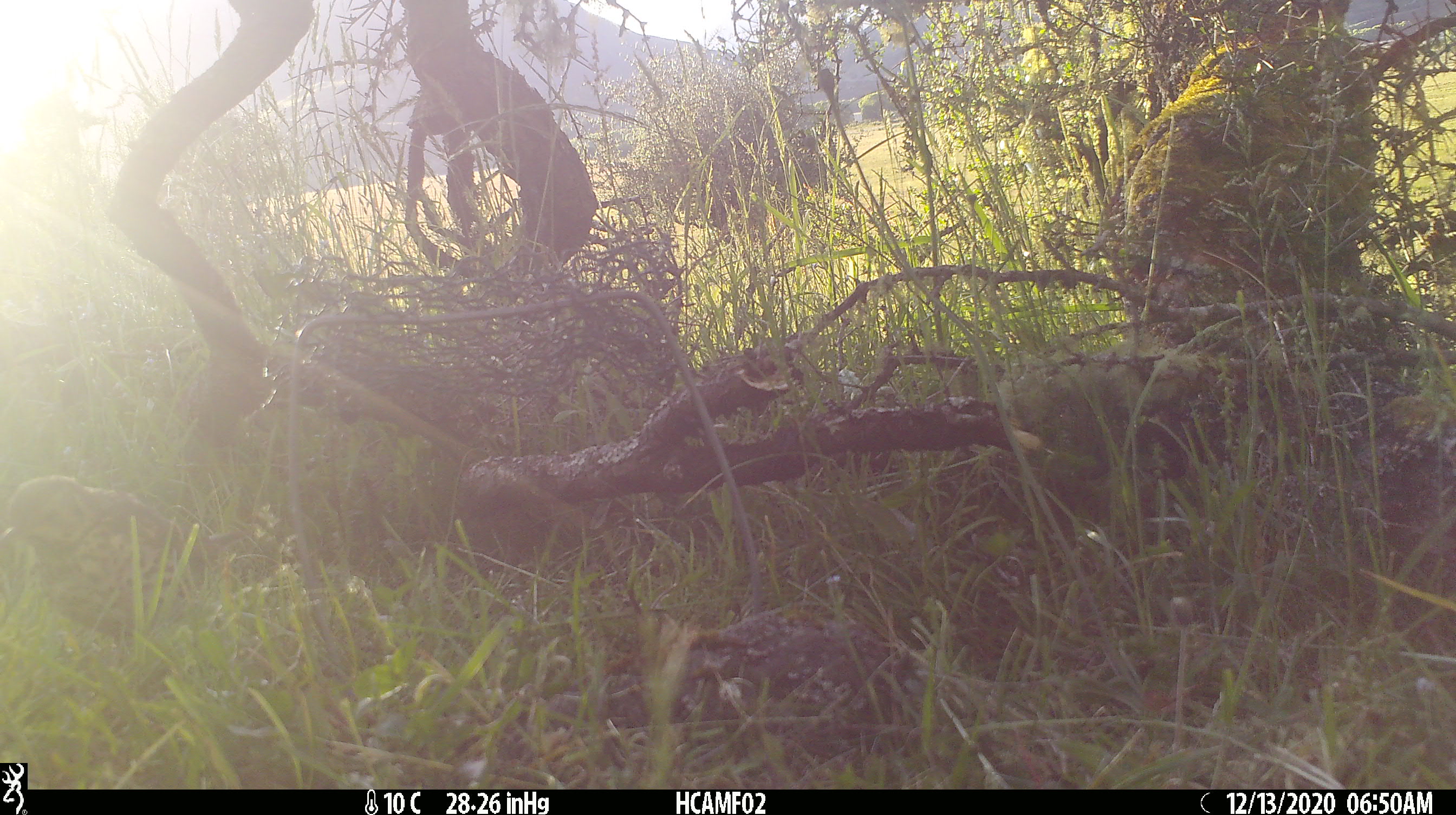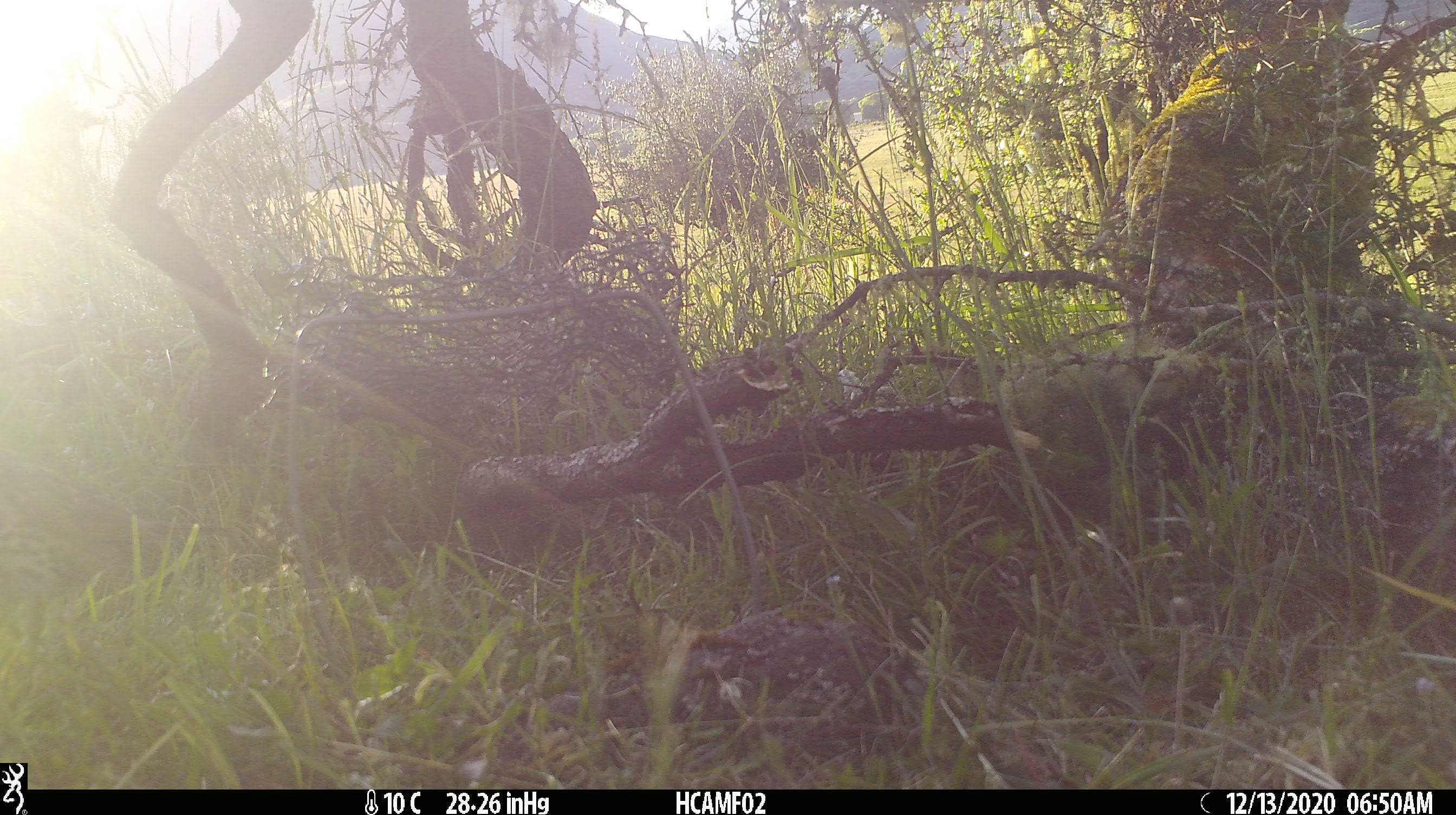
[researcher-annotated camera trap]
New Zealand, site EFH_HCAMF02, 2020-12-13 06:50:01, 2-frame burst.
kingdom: Animalia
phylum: Chordata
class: Aves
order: Passeriformes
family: Turdidae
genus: Turdus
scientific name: Turdus philomelos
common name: song thrush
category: thrush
Thrush (song thrush) (Turdus philomelos).